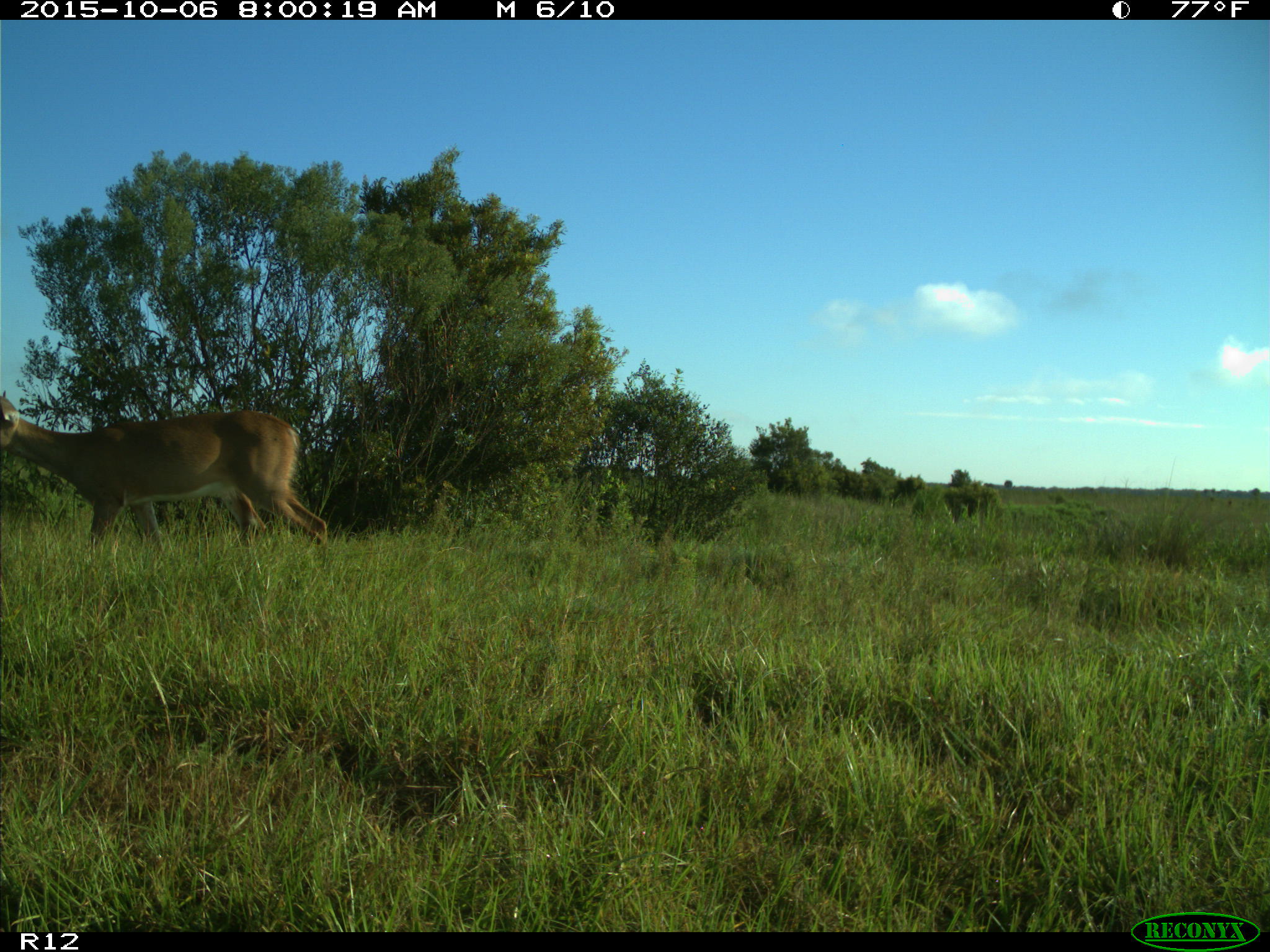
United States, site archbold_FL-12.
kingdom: Animalia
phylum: Chordata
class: Mammalia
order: Artiodactyla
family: Cervidae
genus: Odocoileus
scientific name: Odocoileus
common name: deer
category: unidentified deer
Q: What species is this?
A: Unidentified deer (deer) (Odocoileus).